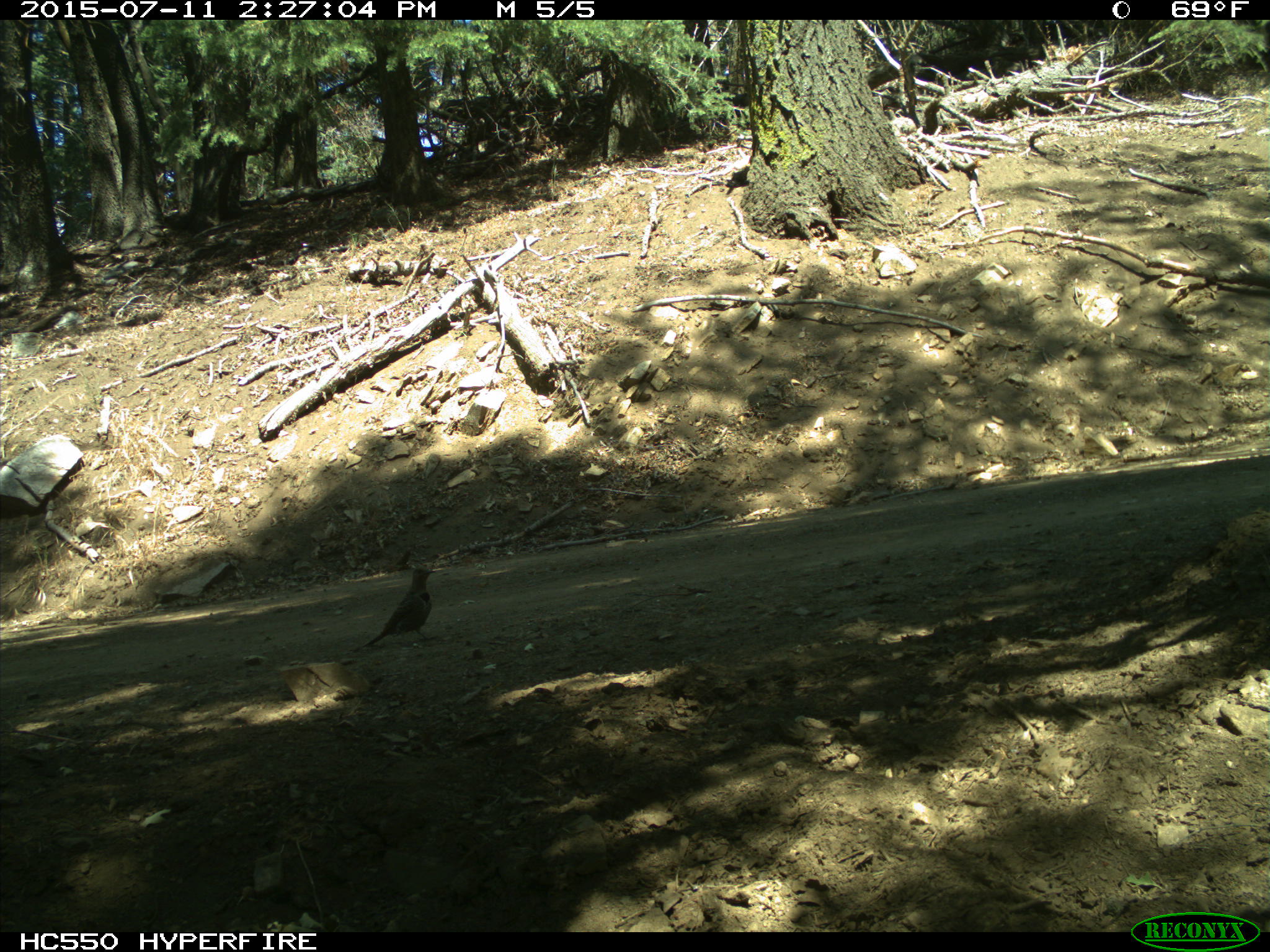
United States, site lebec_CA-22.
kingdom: Animalia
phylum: Chordata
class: Aves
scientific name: Aves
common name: birds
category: unidentified bird